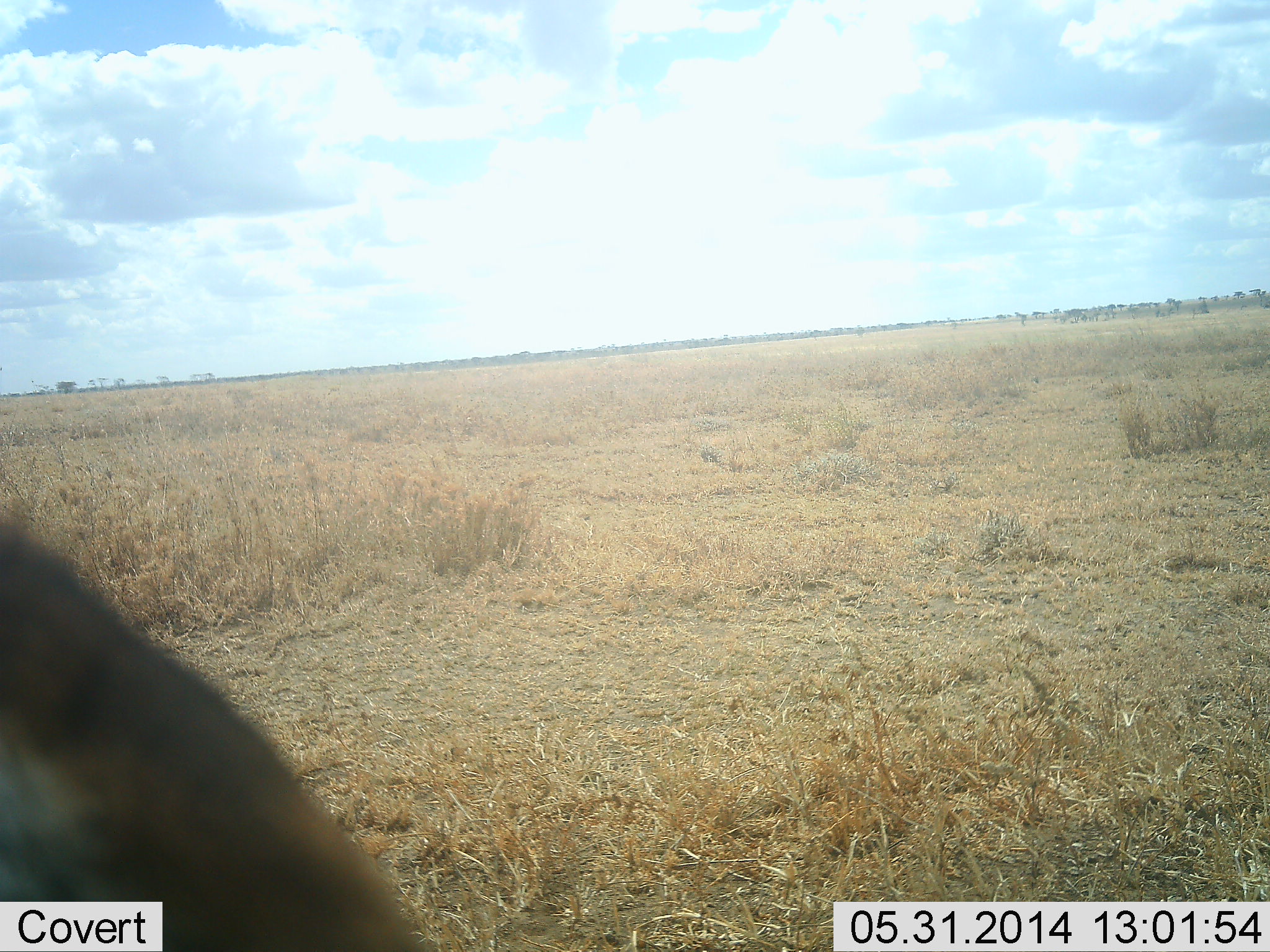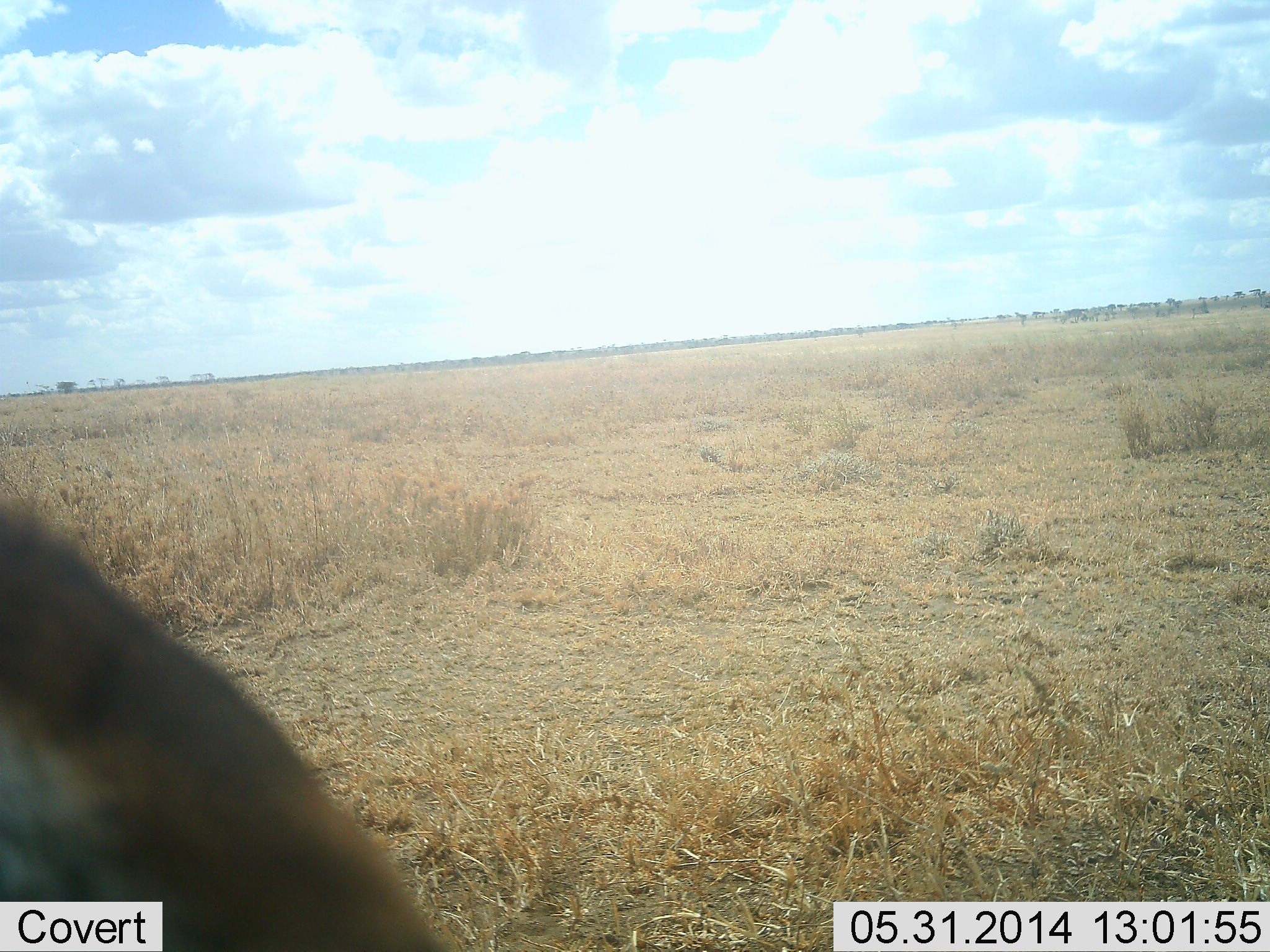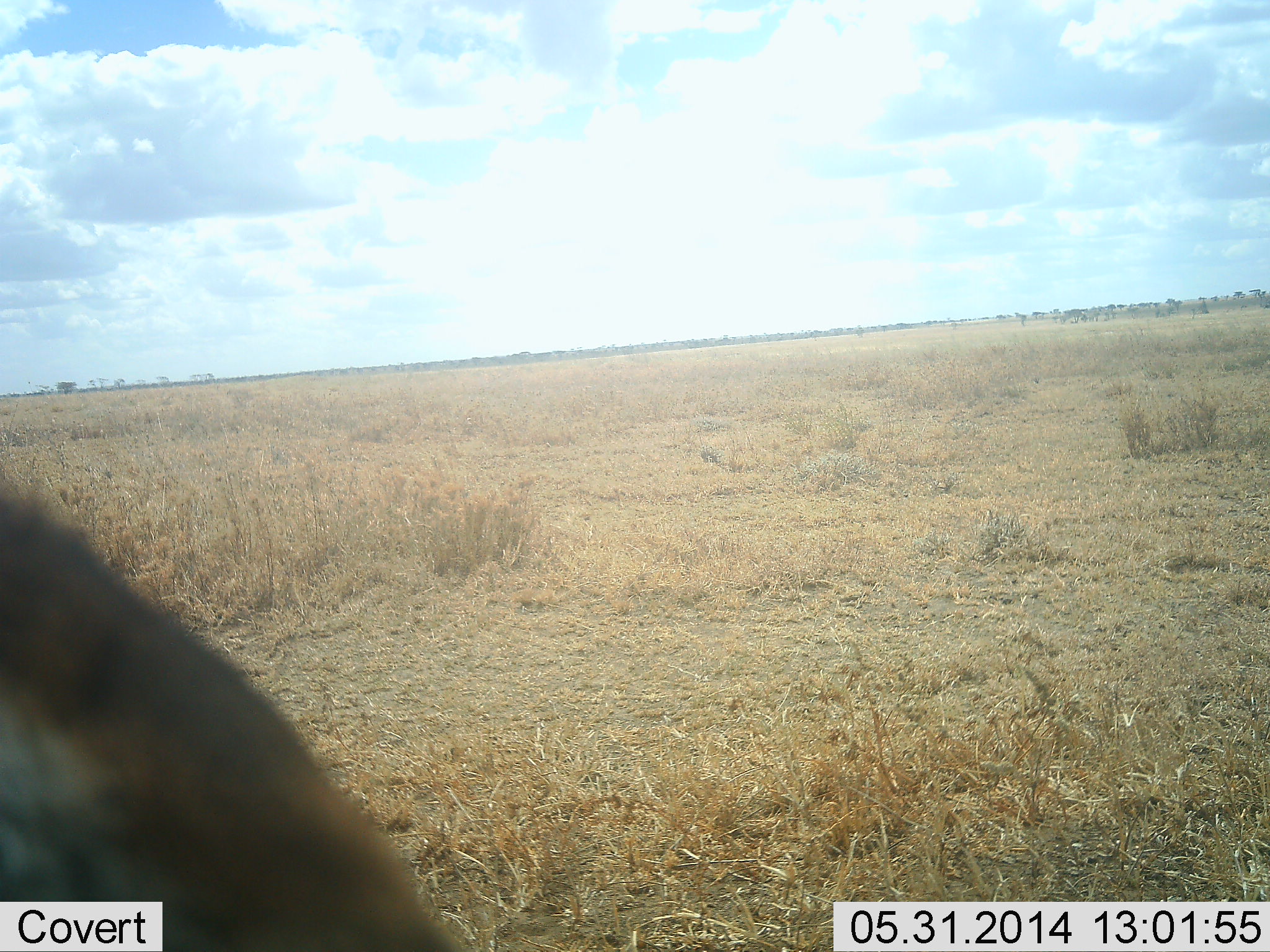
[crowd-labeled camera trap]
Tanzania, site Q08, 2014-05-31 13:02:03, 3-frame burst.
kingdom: Animalia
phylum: Chordata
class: Mammalia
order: Artiodactyla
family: Bovidae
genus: Eudorcas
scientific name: Eudorcas thomsonii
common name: thomson's gazelle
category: gazellethomsons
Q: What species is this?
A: Gazellethomsons (thomson's gazelle) (Eudorcas thomsonii).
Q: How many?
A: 1.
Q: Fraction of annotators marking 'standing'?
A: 60%.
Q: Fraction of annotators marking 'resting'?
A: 0%.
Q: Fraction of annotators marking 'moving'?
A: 0%.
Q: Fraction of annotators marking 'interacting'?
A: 0%.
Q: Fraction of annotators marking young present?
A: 0%.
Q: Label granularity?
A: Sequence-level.